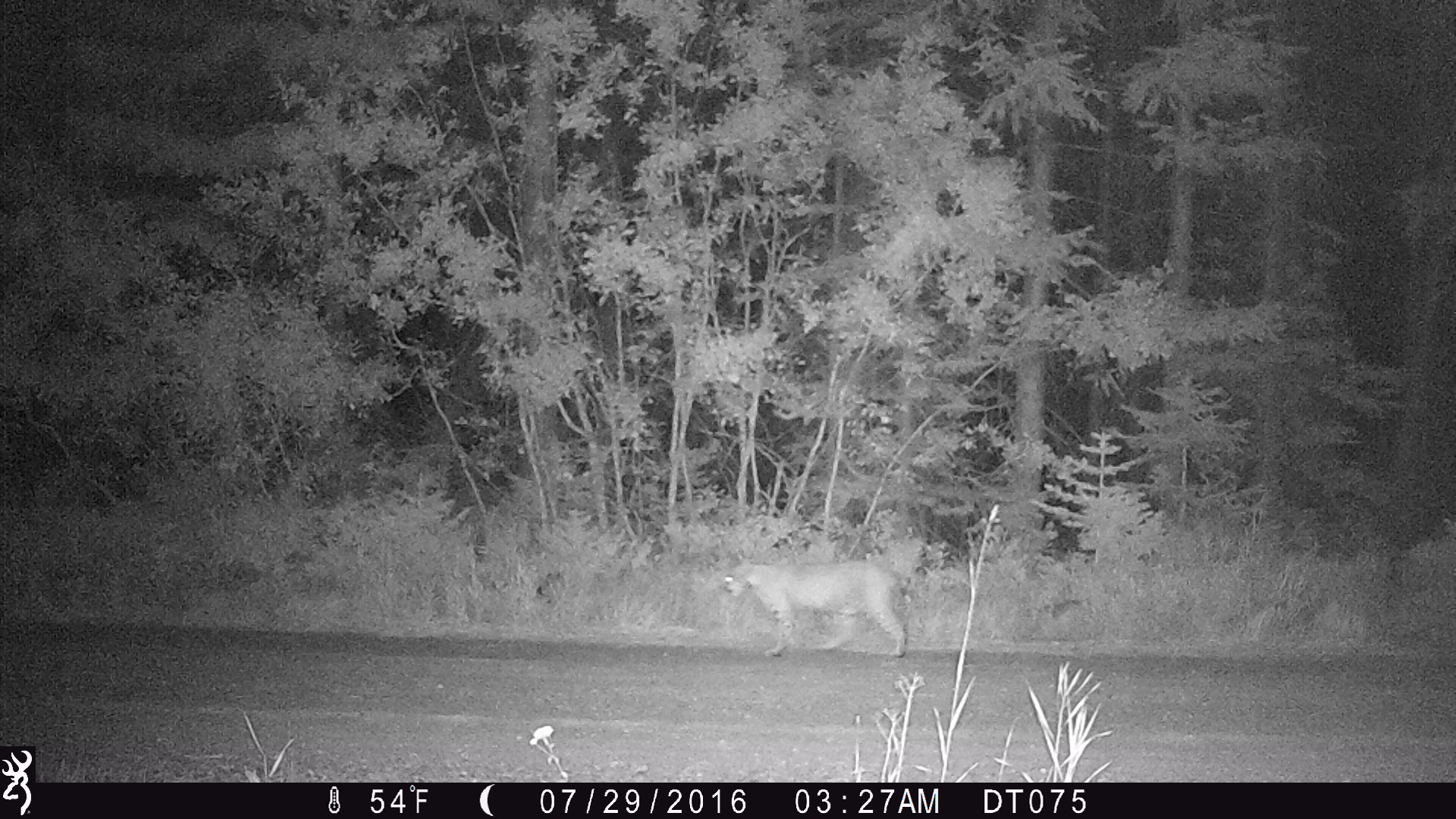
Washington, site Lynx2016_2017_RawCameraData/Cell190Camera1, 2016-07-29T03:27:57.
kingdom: Animalia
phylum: Chordata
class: Mammalia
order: Carnivora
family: Felidae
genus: Lynx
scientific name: Lynx rufus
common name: bobcat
Lynx rufus (bobcat). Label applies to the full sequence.